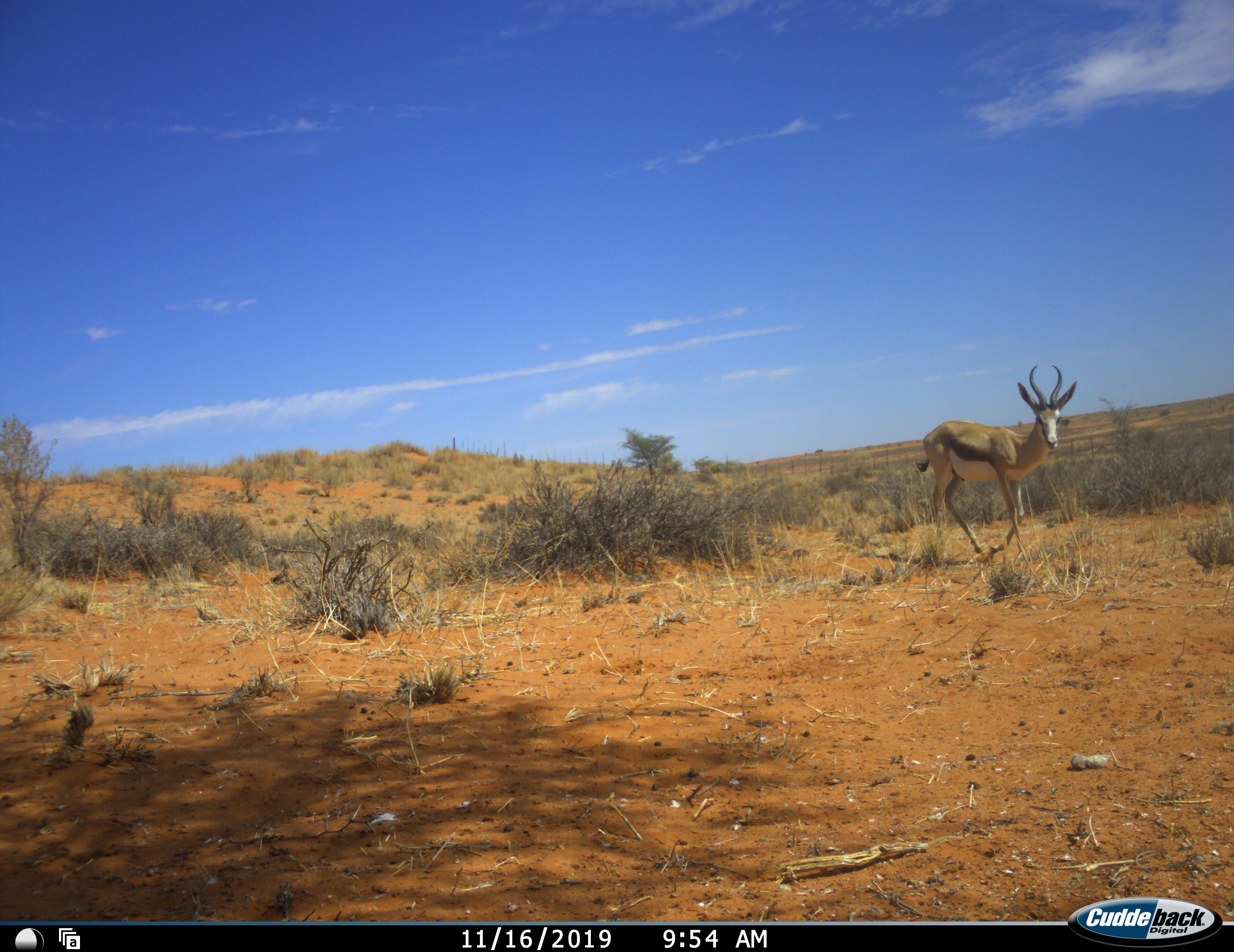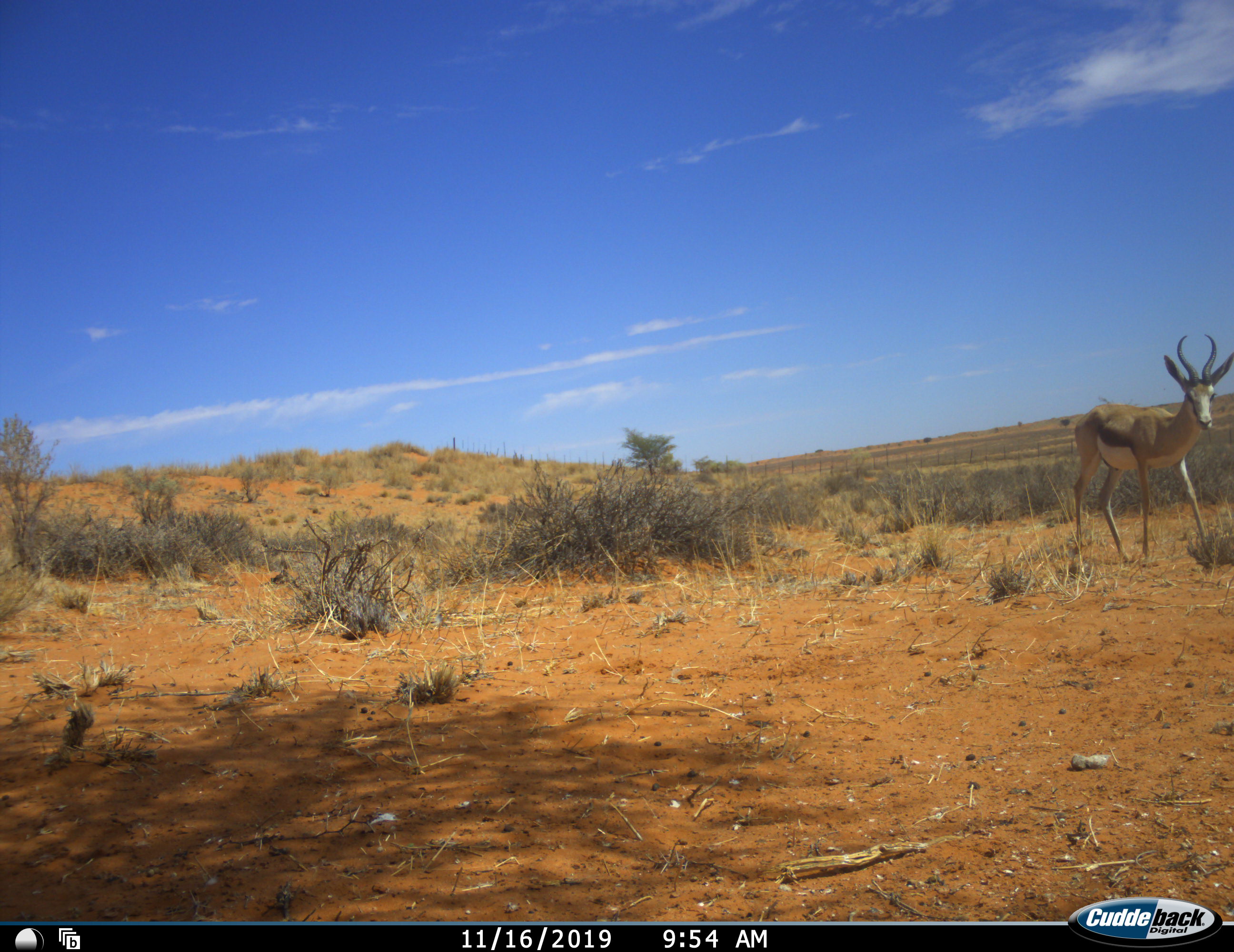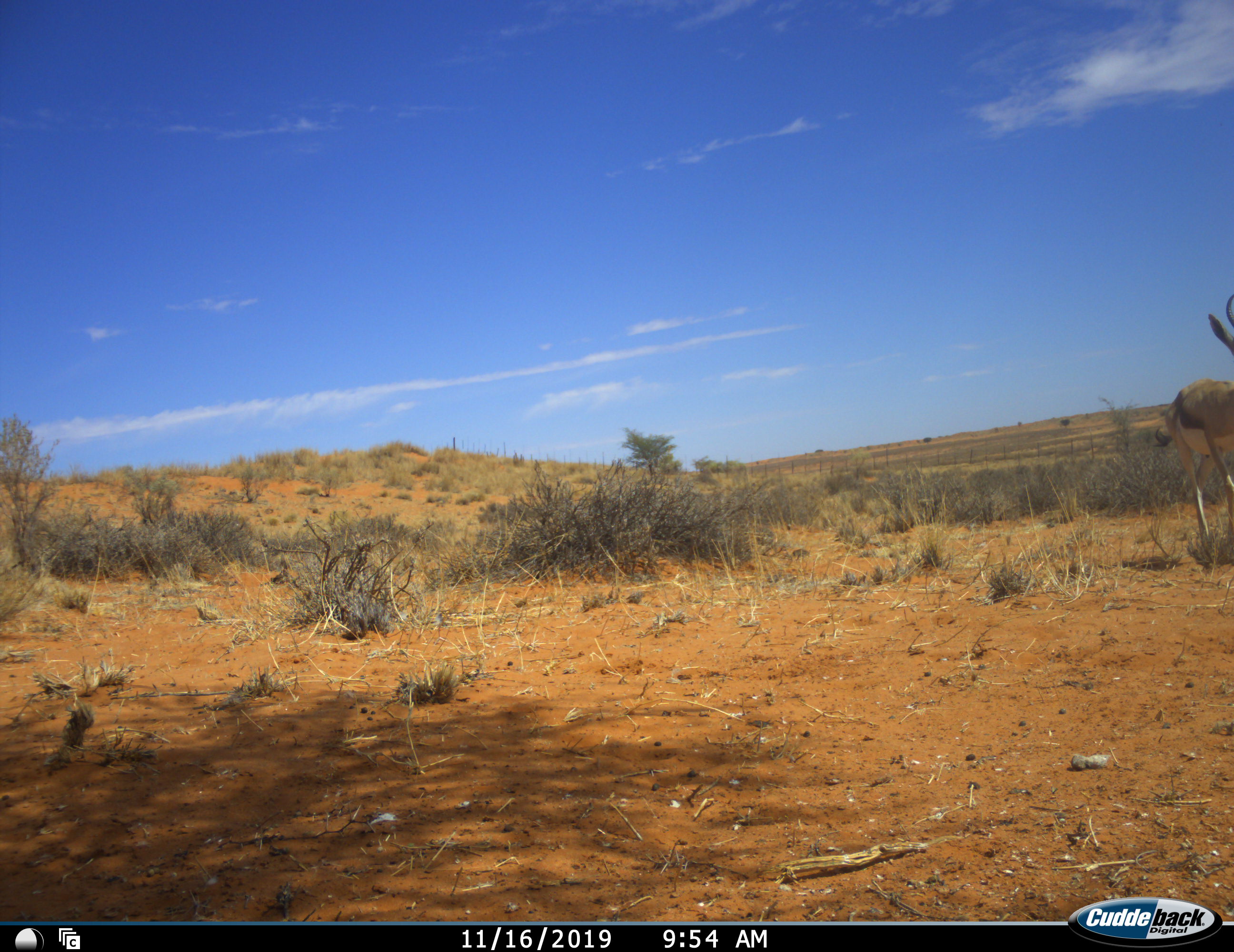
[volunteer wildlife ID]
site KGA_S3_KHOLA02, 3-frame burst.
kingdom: Animalia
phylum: Chordata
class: Mammalia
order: Artiodactyla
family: Bovidae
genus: Antidorcas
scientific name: Antidorcas marsupialis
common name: springbok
Springbok (Antidorcas marsupialis), count 1. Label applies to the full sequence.